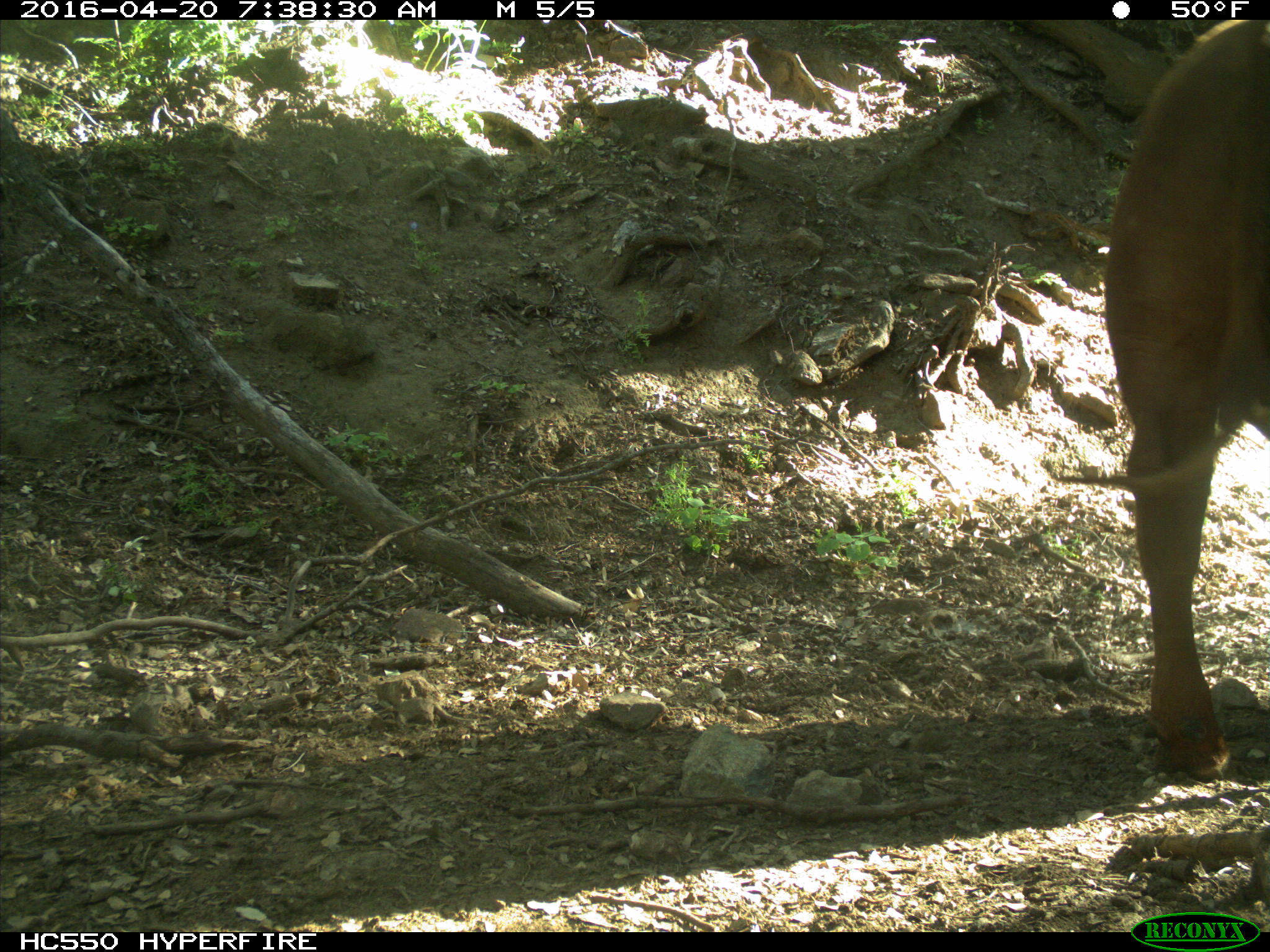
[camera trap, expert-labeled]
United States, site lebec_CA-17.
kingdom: Animalia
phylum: Chordata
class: Mammalia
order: Artiodactyla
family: Bovidae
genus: Bos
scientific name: Bos taurus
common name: domestic cow